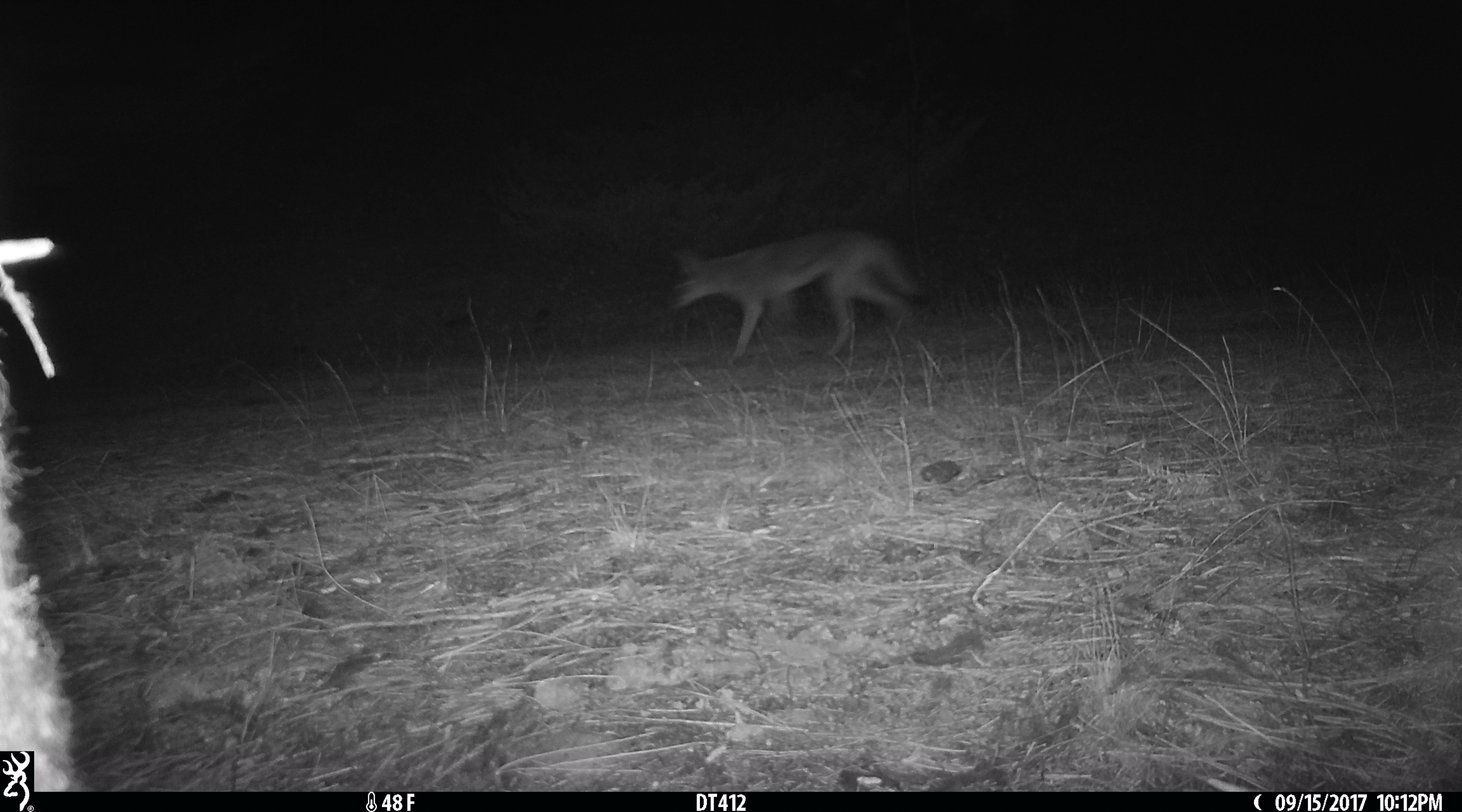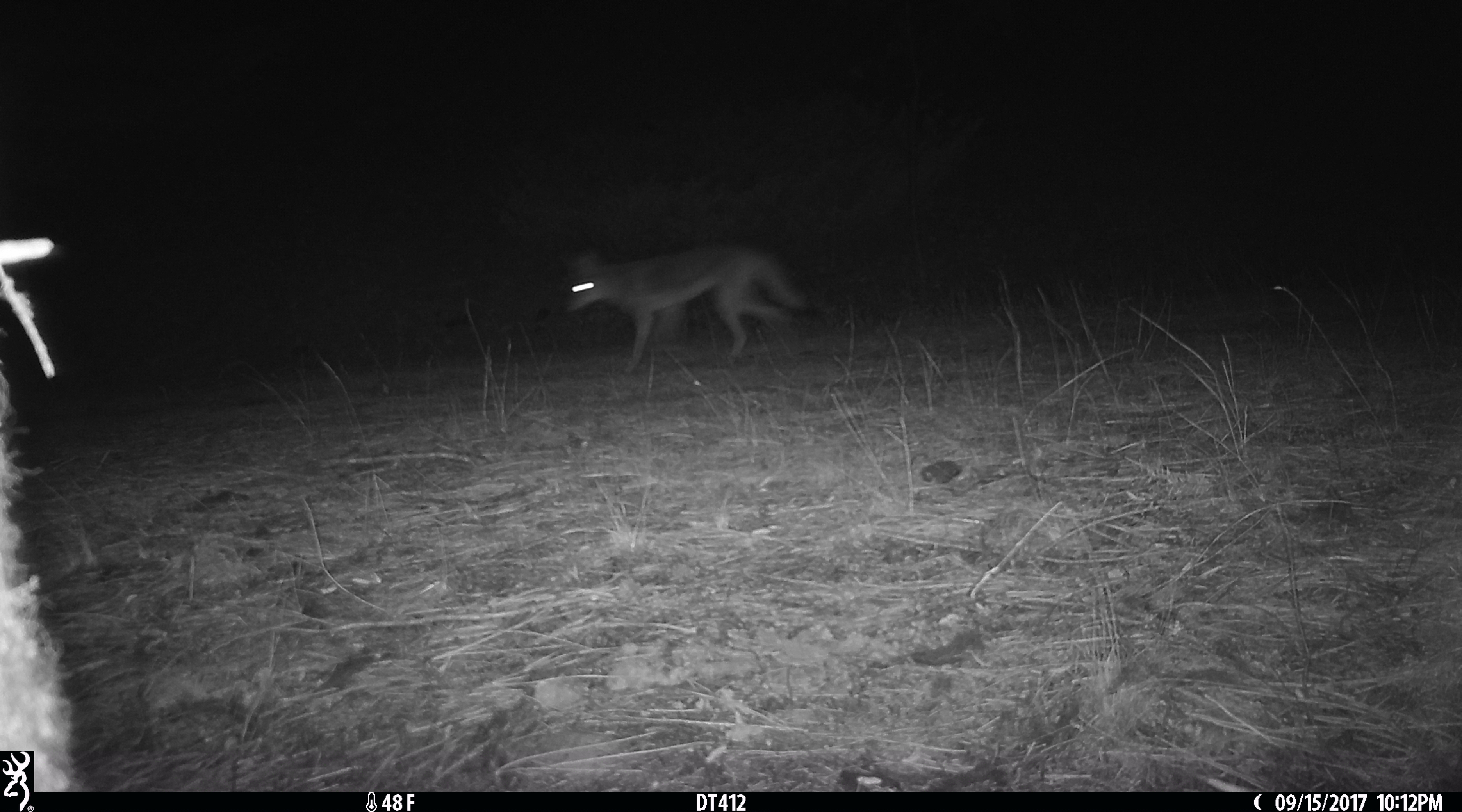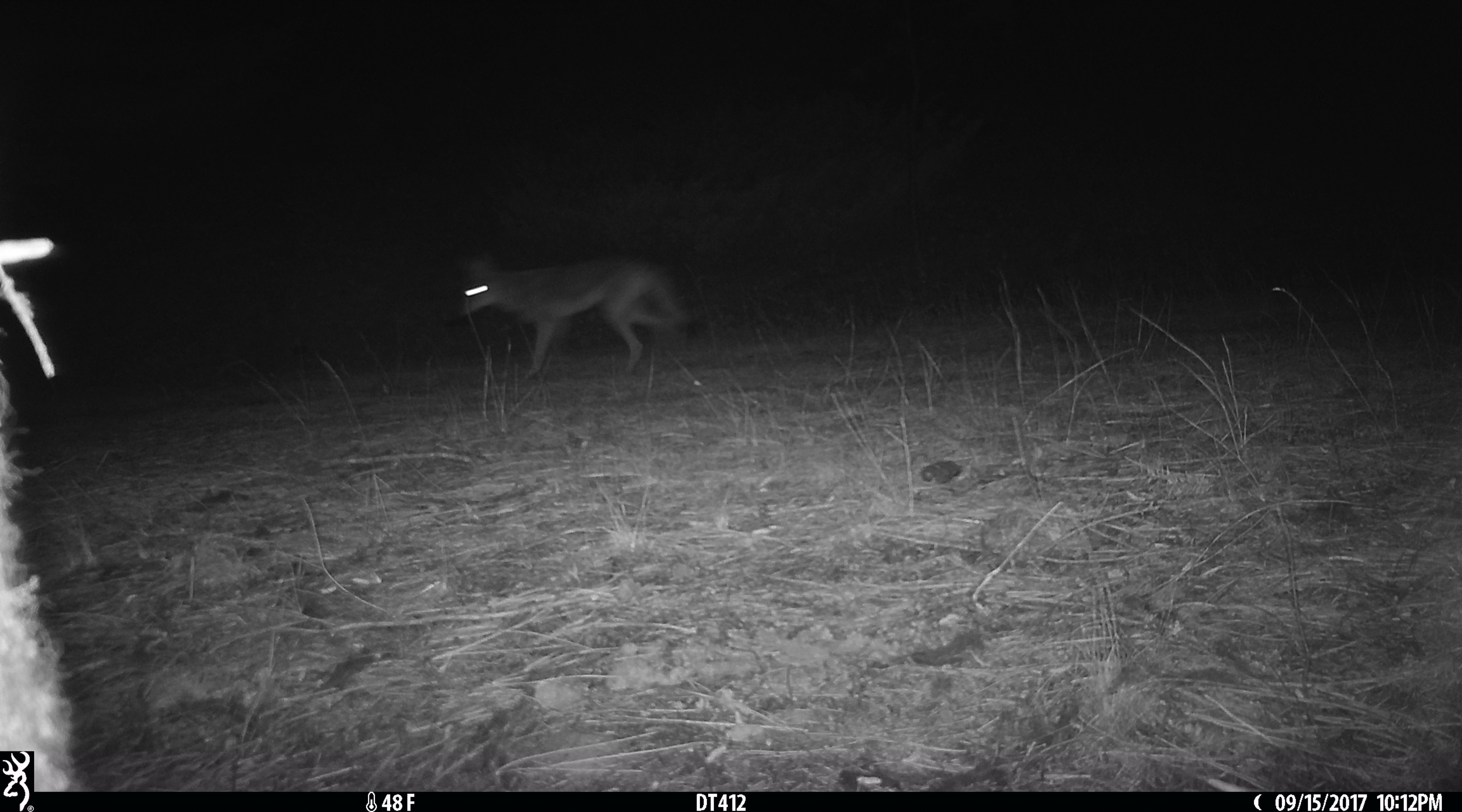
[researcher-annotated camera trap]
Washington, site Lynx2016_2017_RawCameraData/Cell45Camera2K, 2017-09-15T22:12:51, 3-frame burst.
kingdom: Animalia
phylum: Chordata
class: Mammalia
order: Carnivora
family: Canidae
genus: Canis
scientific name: Canis latrans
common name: coyote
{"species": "Canis latrans (coyote)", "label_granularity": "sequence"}